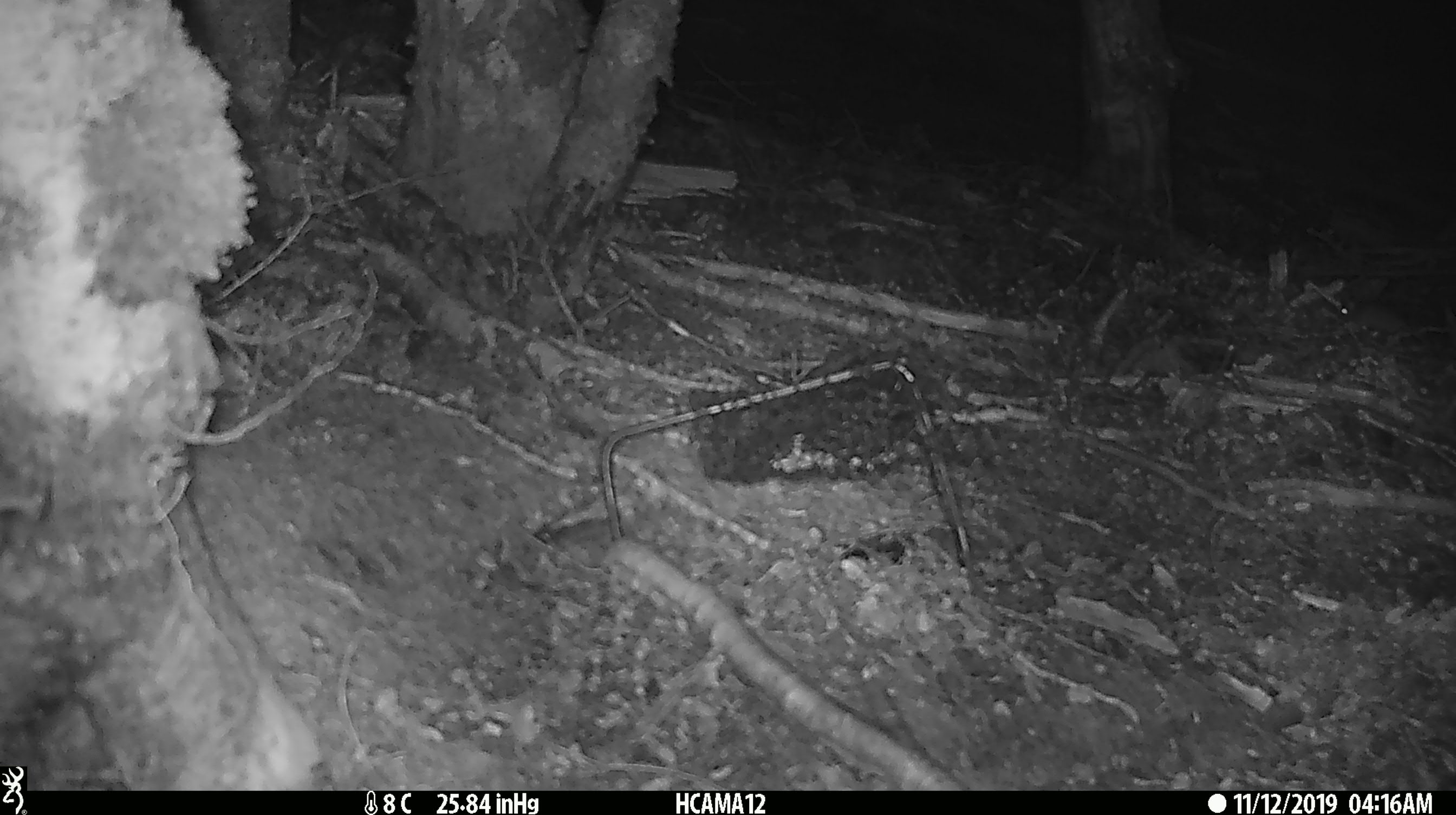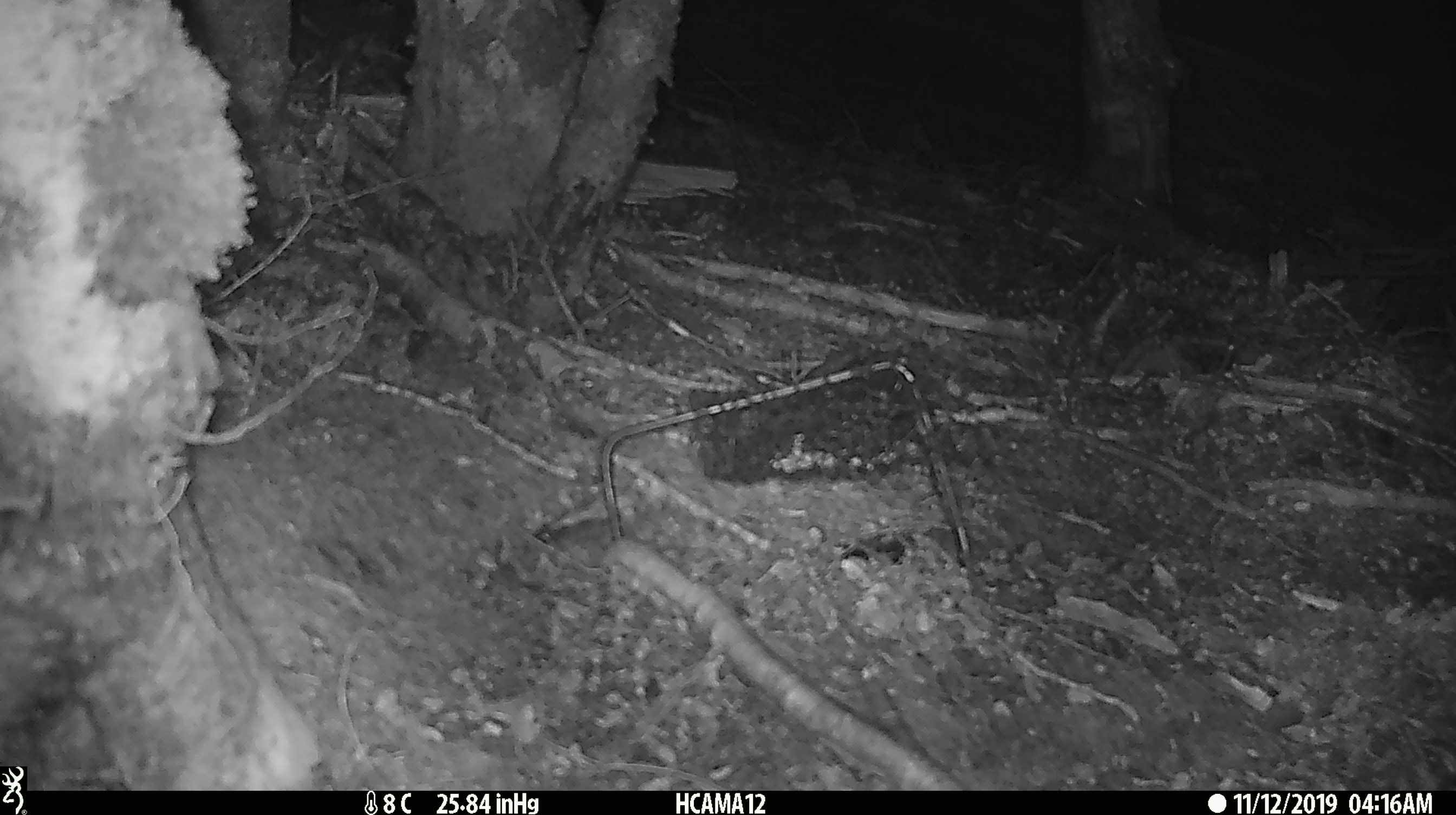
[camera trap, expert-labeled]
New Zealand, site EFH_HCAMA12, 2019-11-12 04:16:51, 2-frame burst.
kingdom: Animalia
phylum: Chordata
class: Mammalia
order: Rodentia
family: Muridae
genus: Mus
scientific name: Mus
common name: mouse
Mouse (Mus).